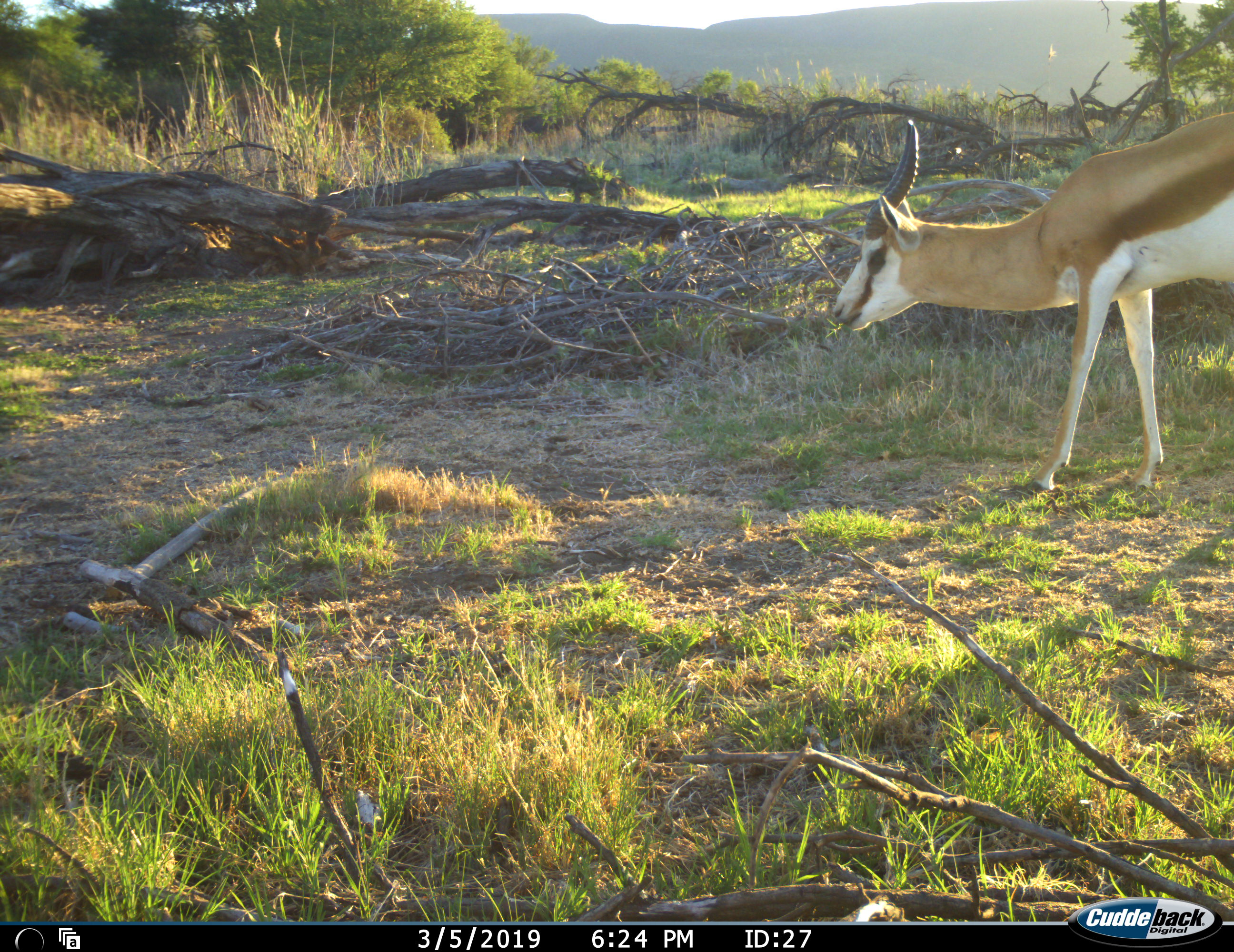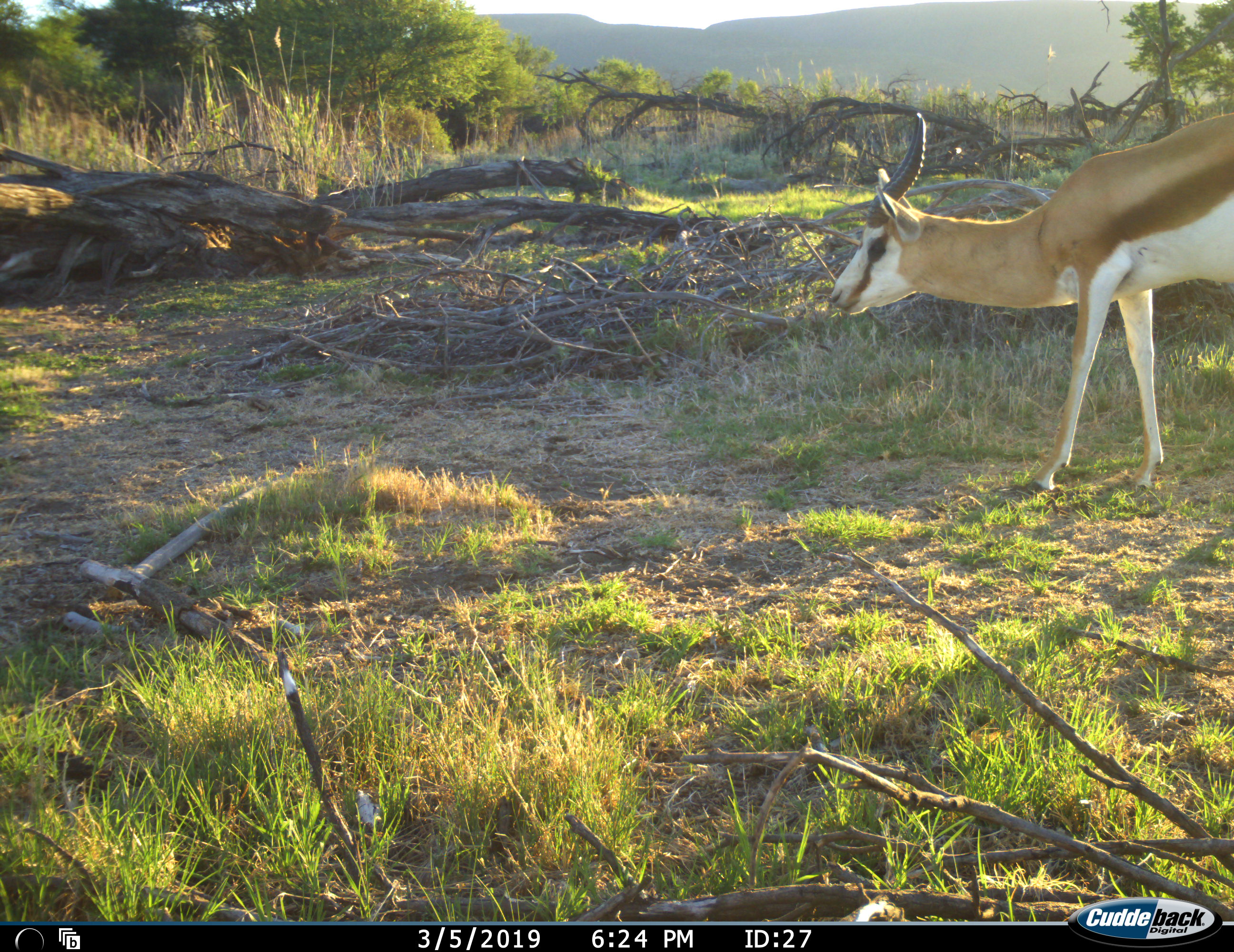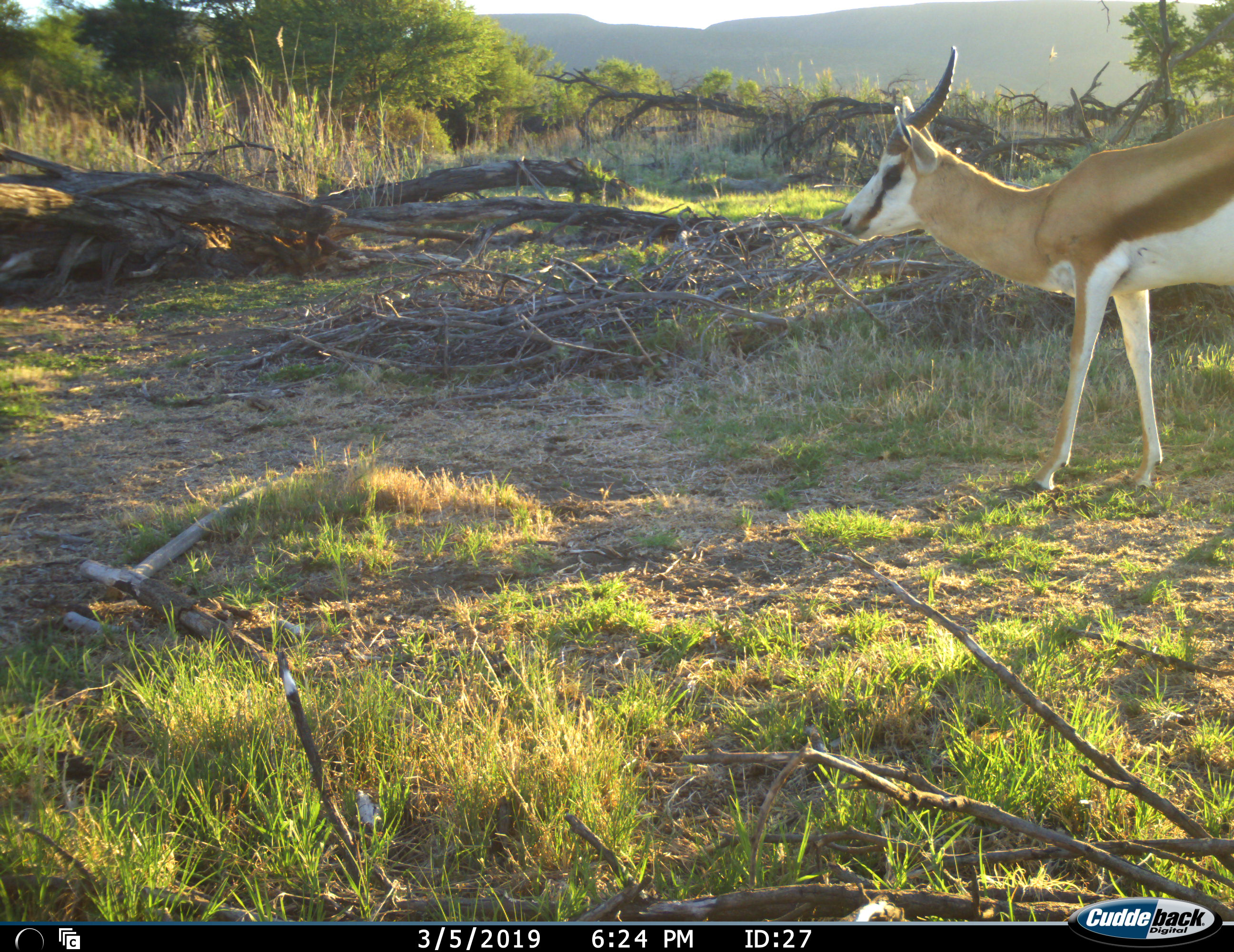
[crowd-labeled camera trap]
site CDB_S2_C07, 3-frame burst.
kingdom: Animalia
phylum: Chordata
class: Mammalia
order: Artiodactyla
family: Bovidae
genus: Antidorcas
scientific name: Antidorcas marsupialis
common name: springbok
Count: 1.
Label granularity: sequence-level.